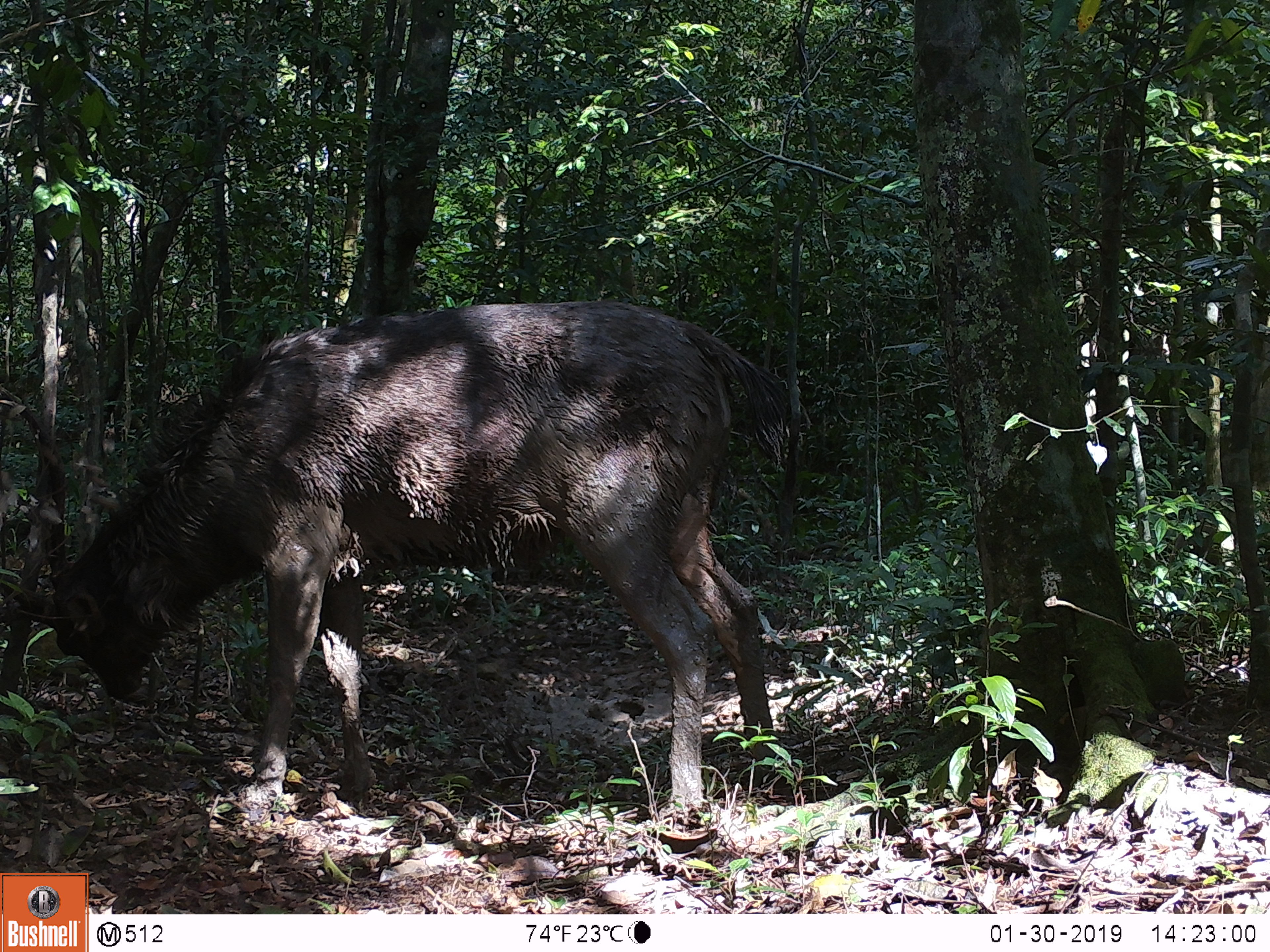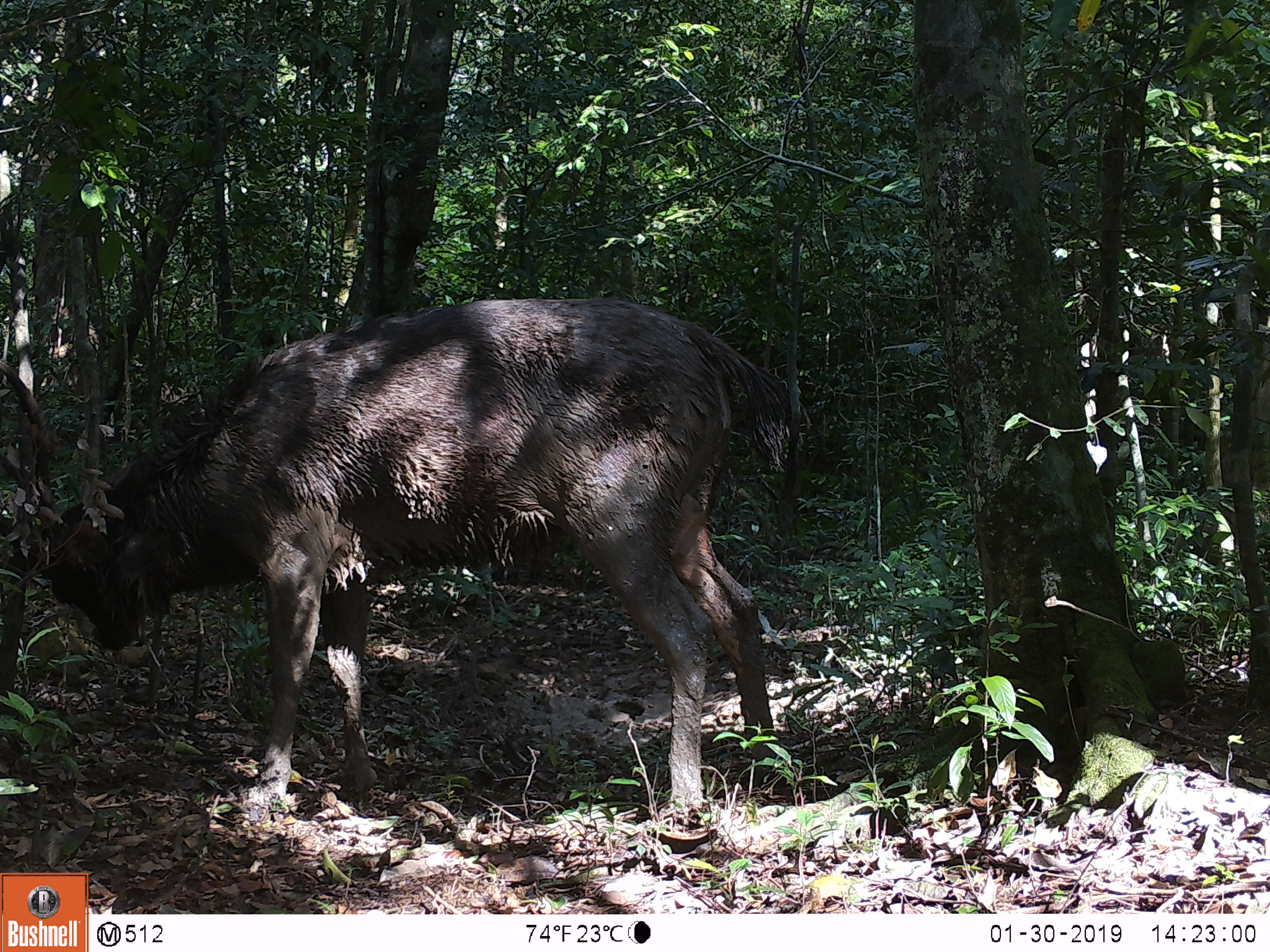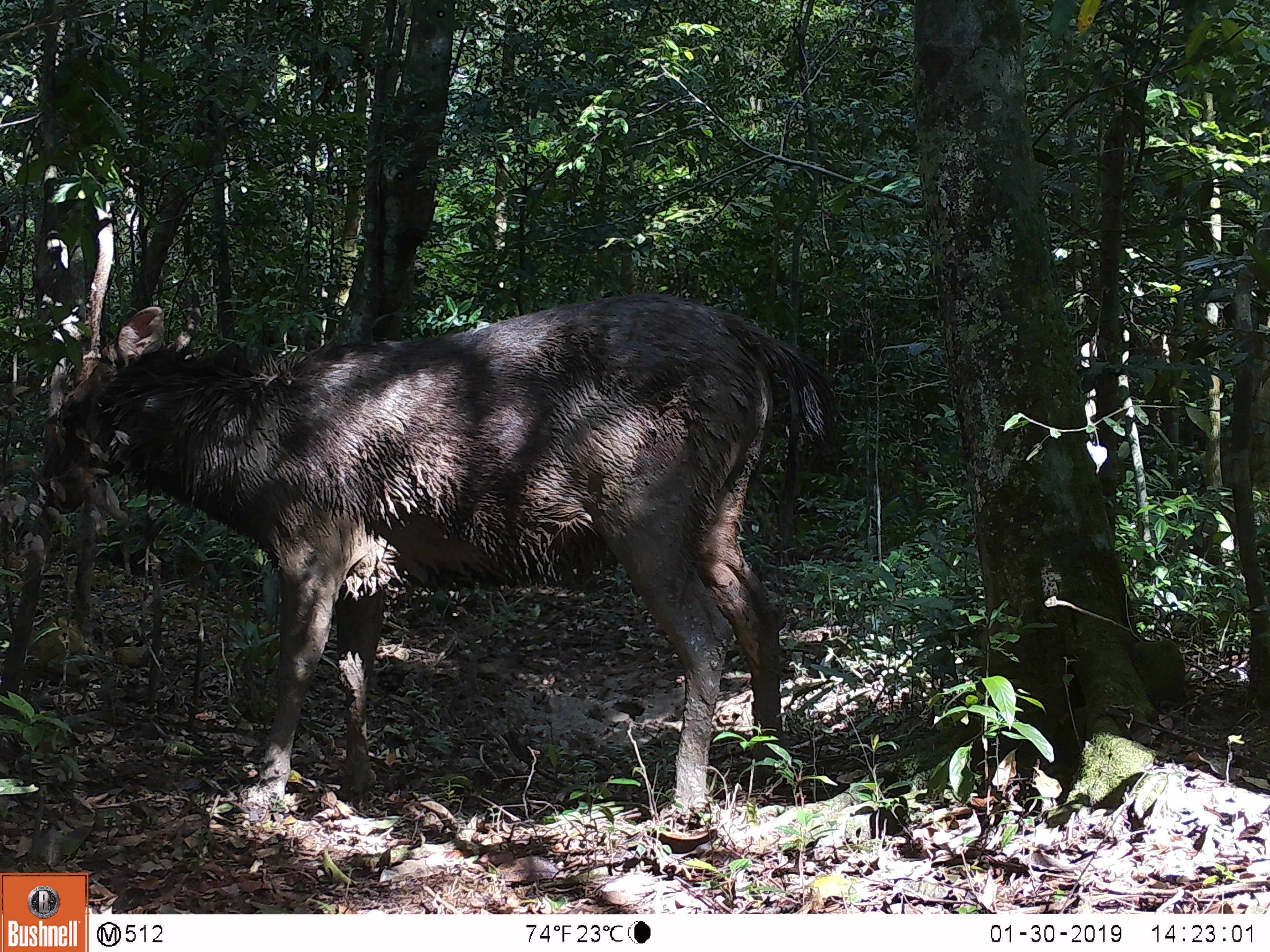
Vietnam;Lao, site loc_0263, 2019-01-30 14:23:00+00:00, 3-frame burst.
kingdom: Animalia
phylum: Chordata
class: Mammalia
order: Artiodactyla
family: Cervidae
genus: Rusa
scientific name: Rusa unicolor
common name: sambar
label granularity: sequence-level